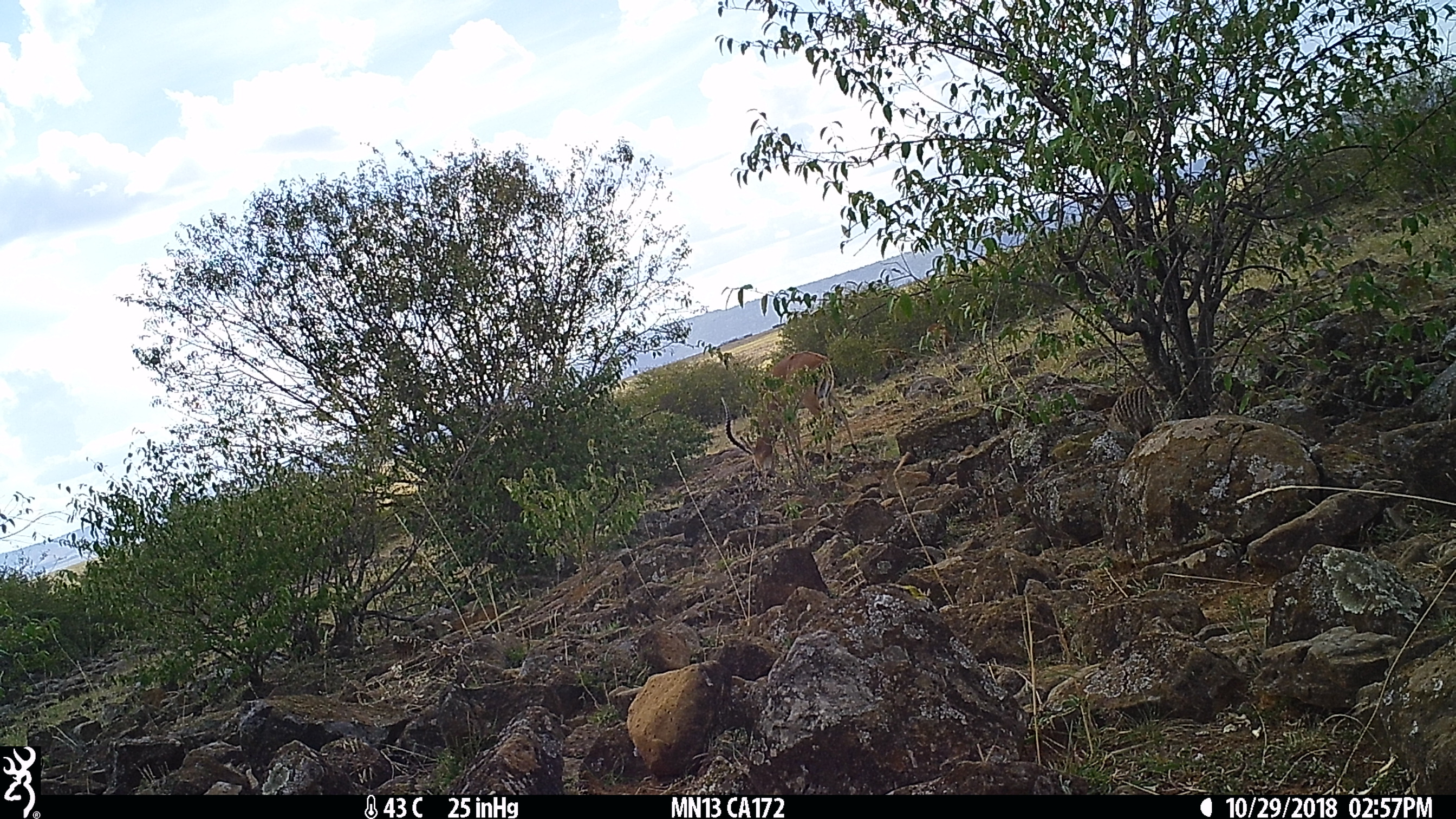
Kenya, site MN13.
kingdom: Animalia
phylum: Chordata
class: Mammalia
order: Carnivora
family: Herpestidae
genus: Mungos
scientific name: Mungos mungo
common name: banded mongoose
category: mongoose banded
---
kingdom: Animalia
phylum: Chordata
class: Mammalia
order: Artiodactyla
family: Bovidae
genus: Aepyceros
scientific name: Aepyceros melampus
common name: impala